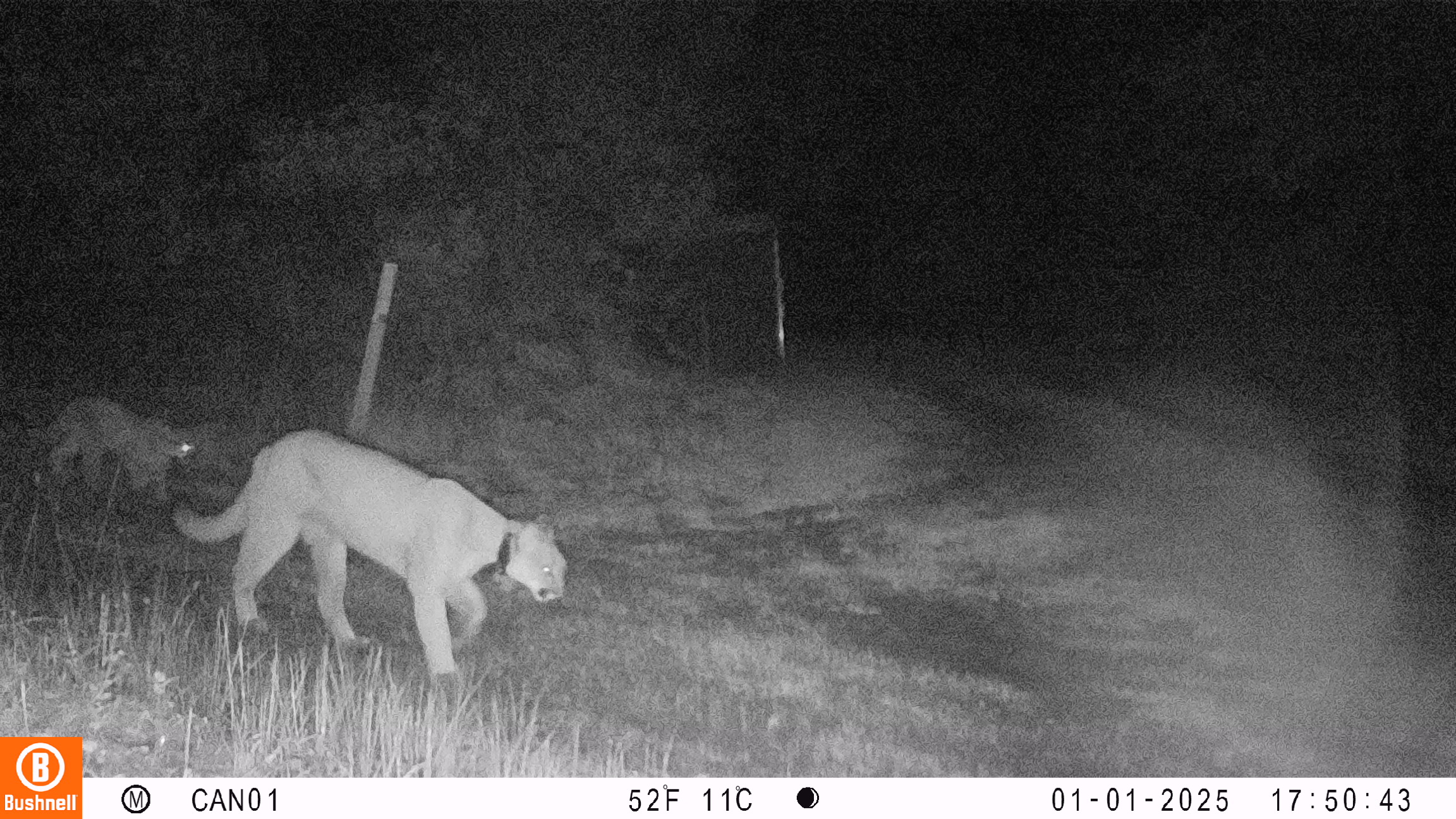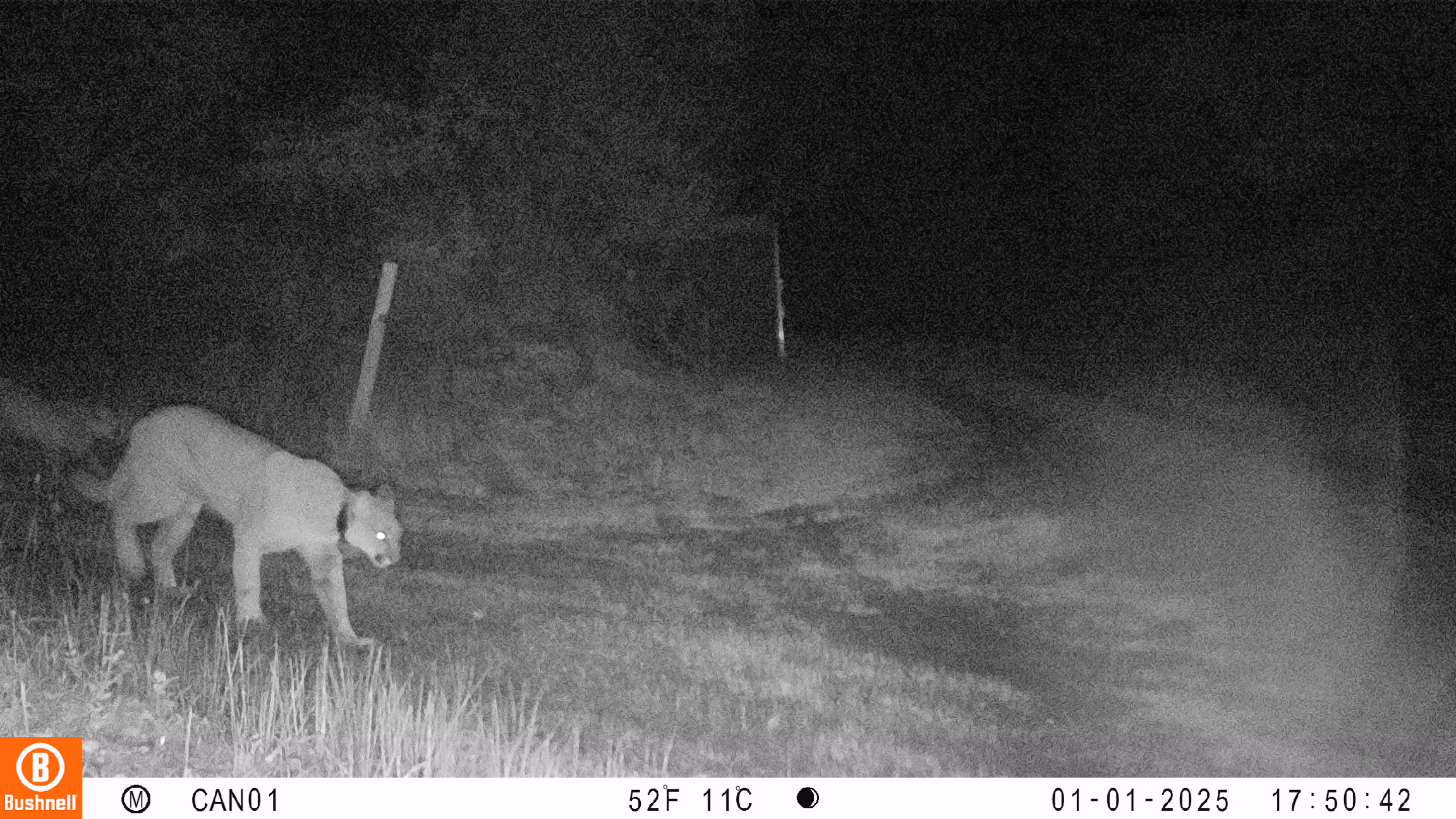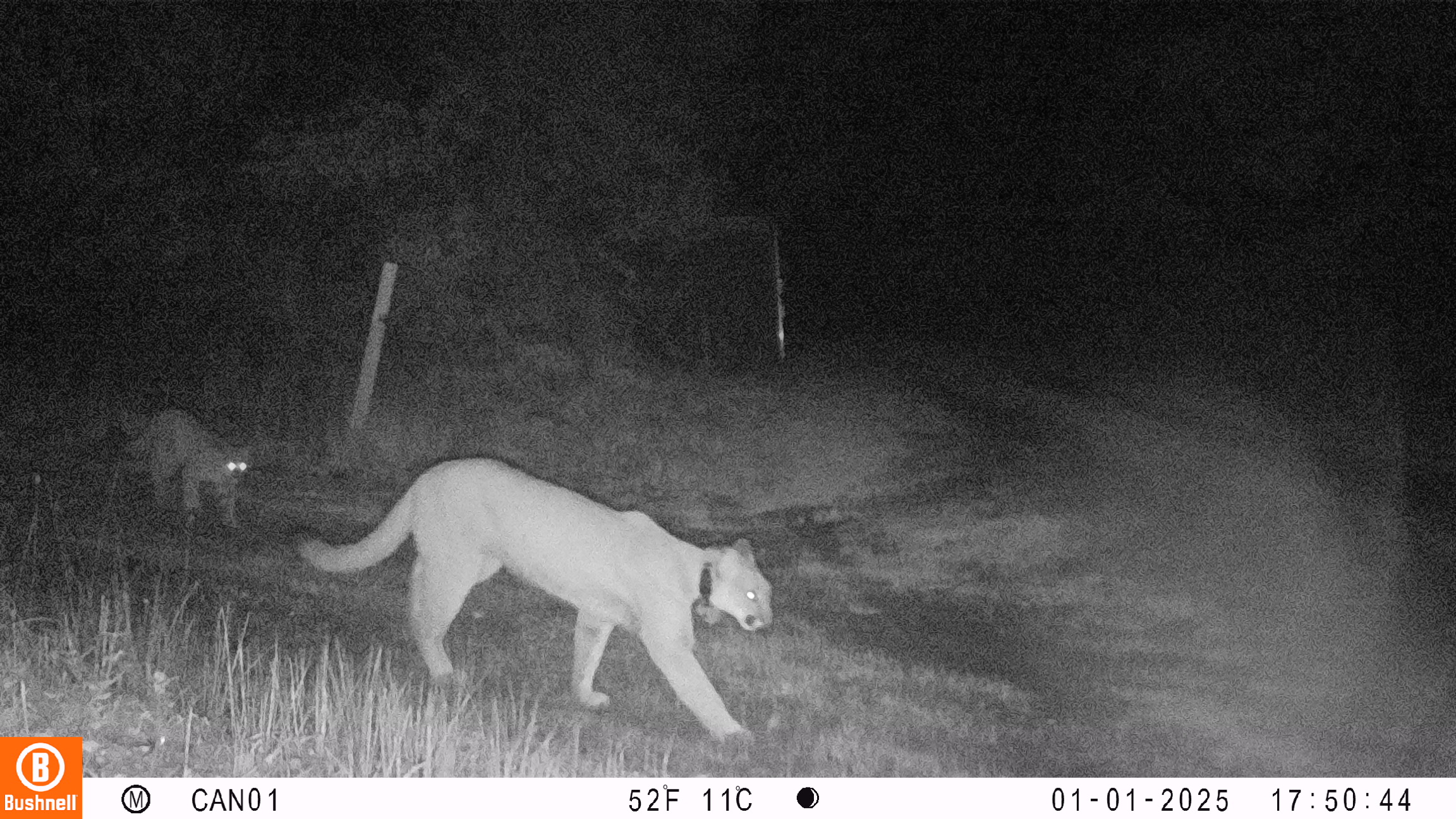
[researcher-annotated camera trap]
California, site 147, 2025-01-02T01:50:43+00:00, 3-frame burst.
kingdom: Animalia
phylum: Chordata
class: Mammalia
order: Carnivora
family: Felidae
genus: Puma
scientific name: Puma concolor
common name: puma